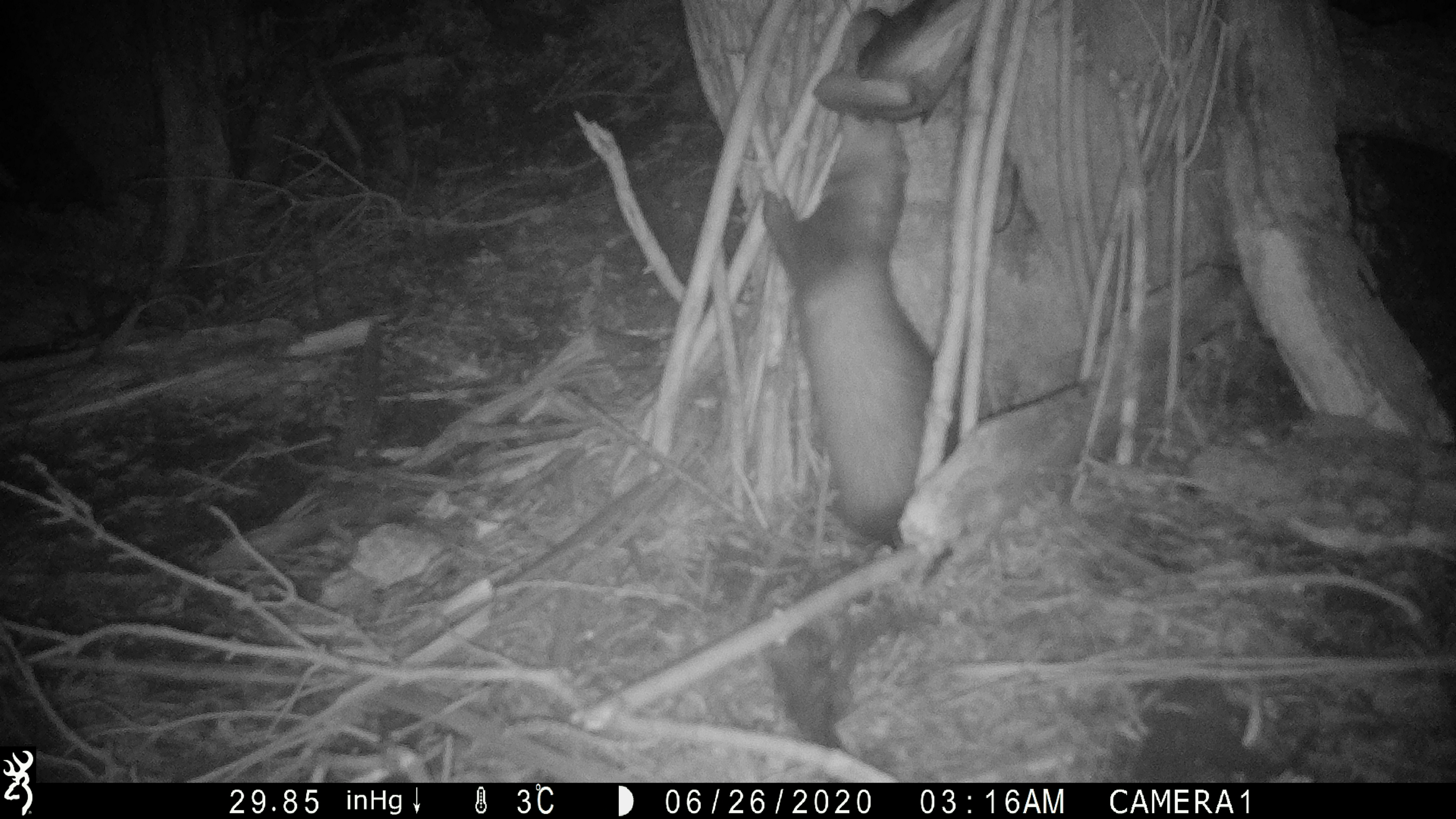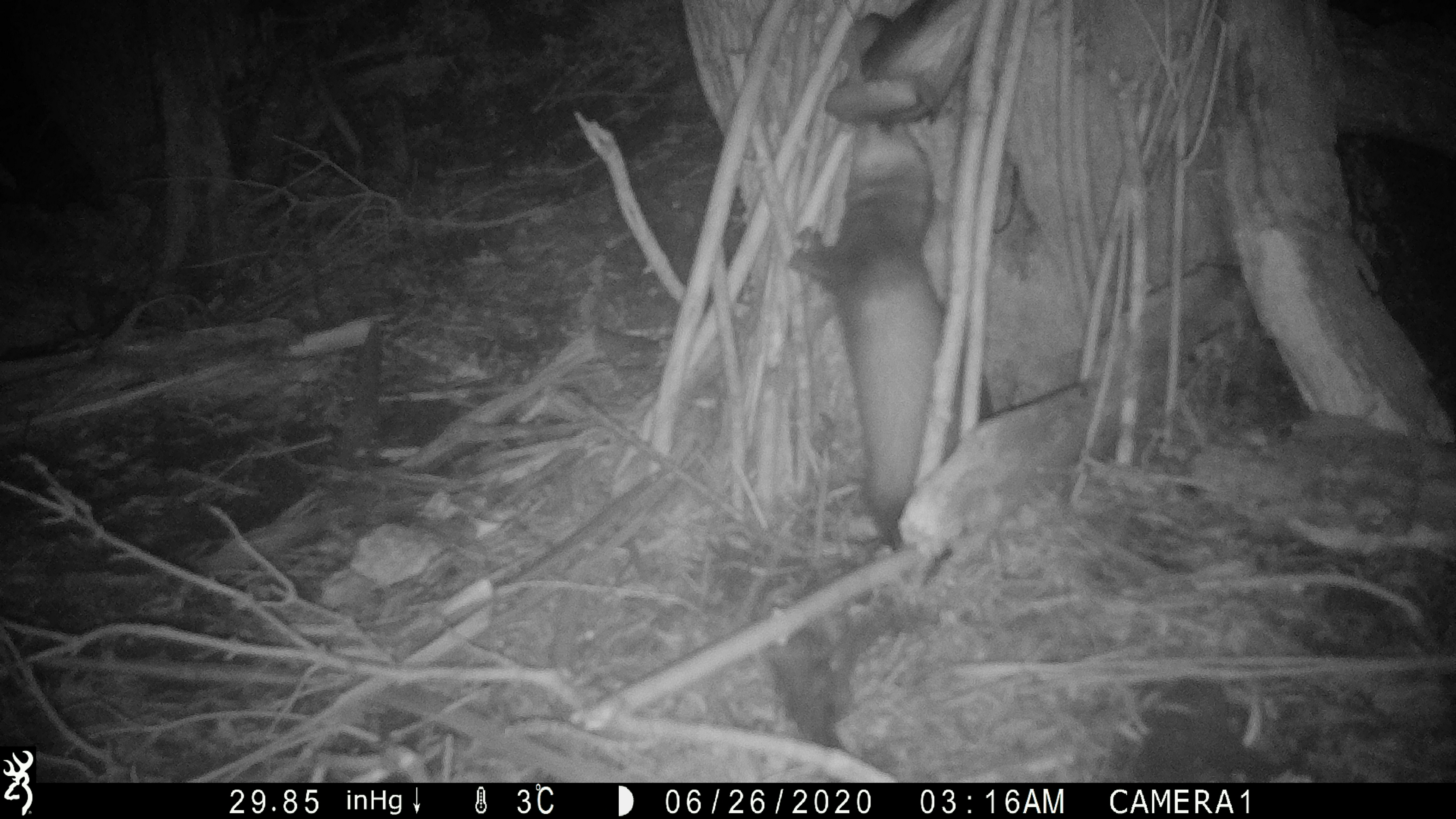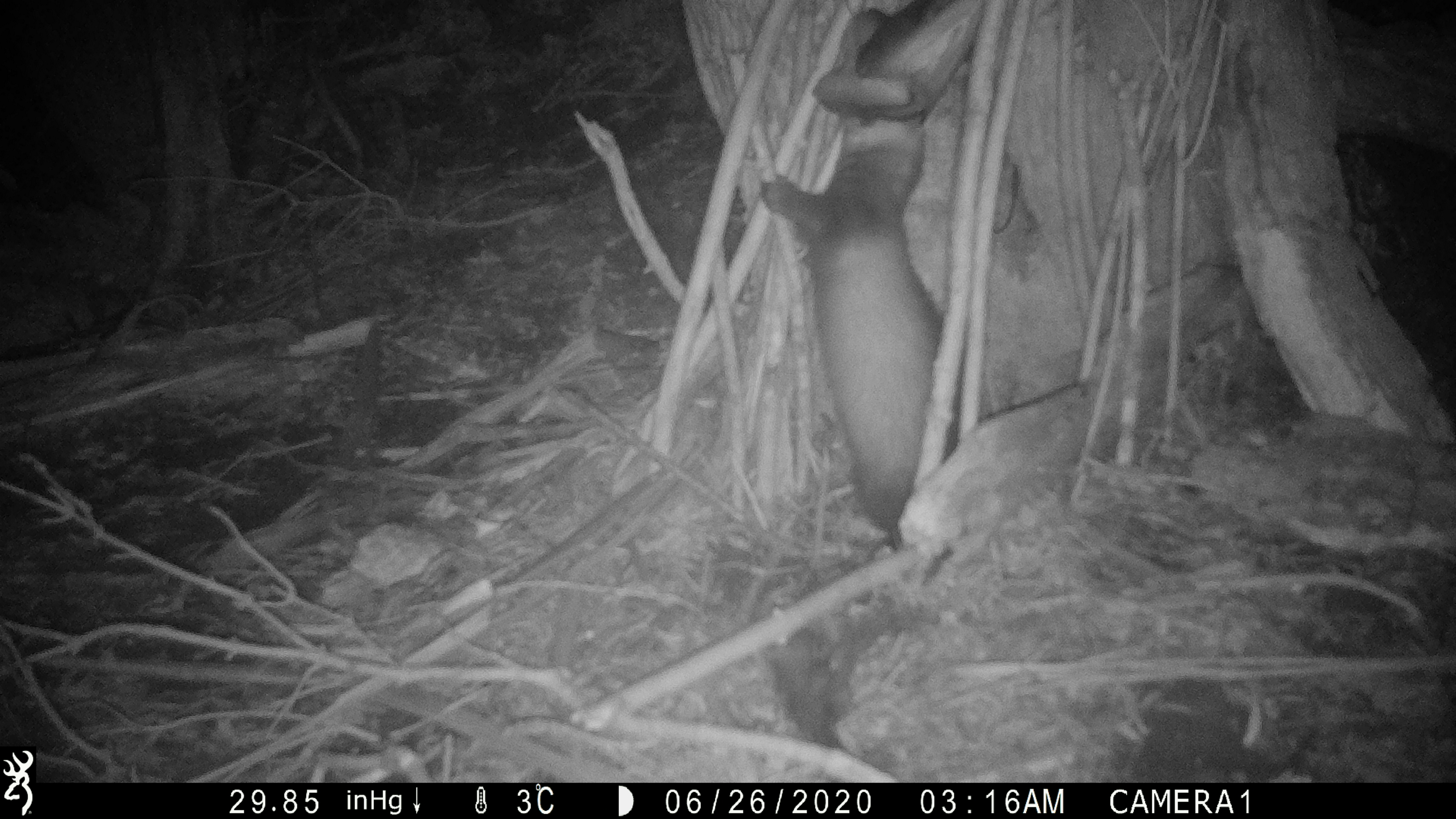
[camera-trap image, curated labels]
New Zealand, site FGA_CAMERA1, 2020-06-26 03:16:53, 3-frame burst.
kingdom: Animalia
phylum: Chordata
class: Mammalia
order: Carnivora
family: Mustelidae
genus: Mustela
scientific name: Mustela furo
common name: ferret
Ferret (Mustela furo).